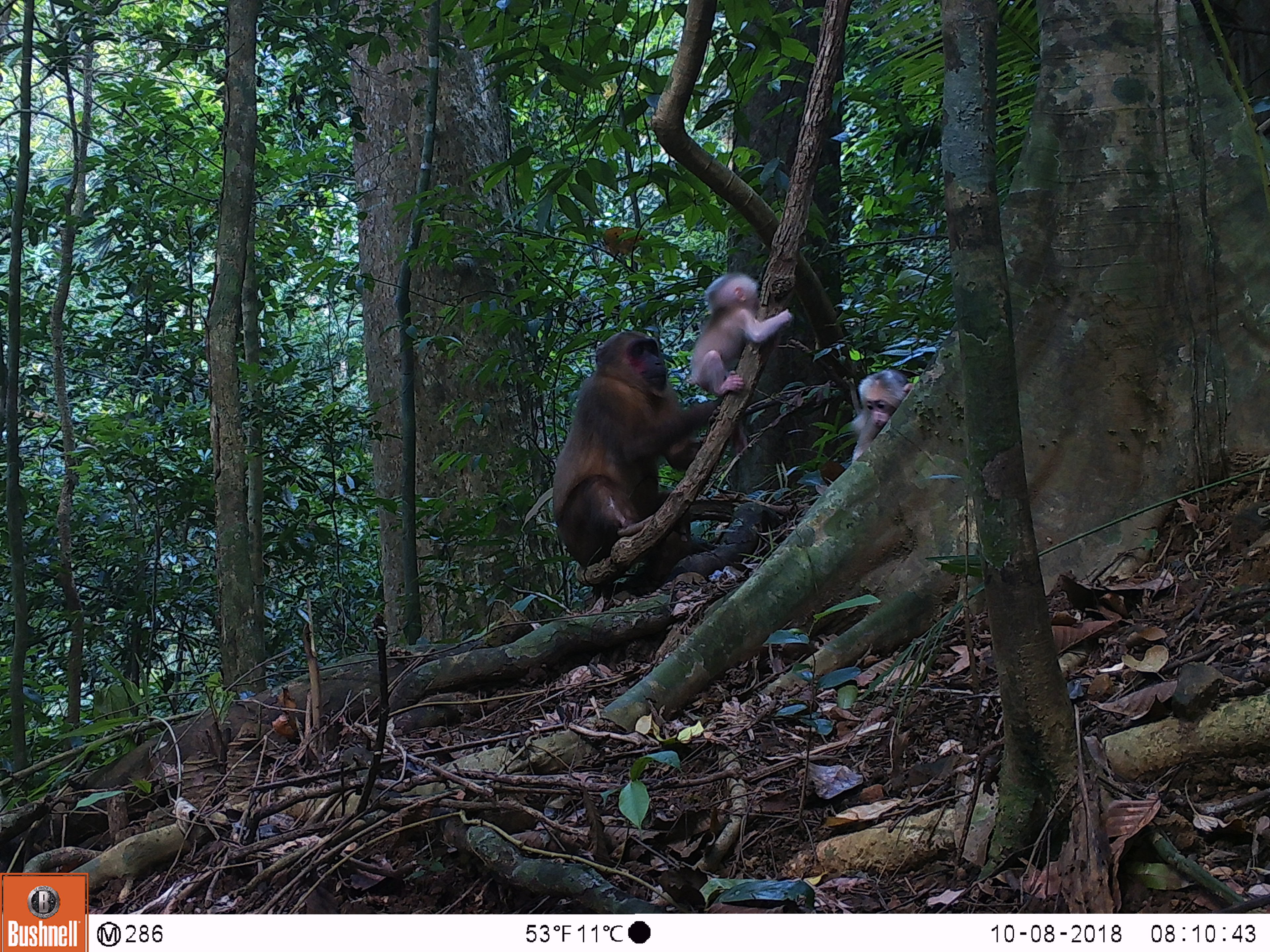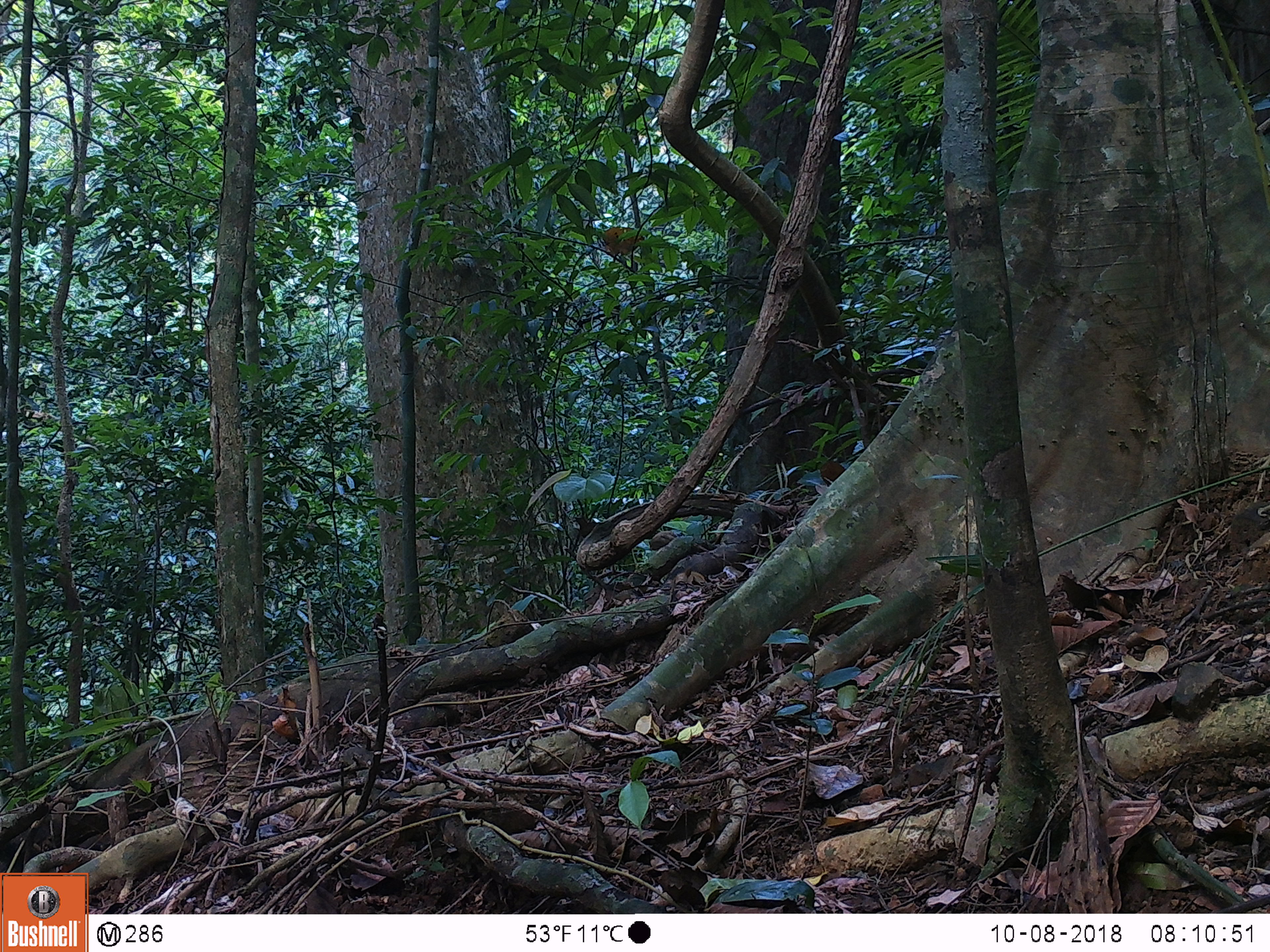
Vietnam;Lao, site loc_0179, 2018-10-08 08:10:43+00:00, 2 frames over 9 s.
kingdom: Animalia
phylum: Chordata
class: Mammalia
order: Primates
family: Cercopithecidae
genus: Macaca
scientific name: Macaca arctoides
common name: stump-tailed macaque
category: stump tailed macaque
Stump tailed macaque (stump-tailed macaque) (Macaca arctoides). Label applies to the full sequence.